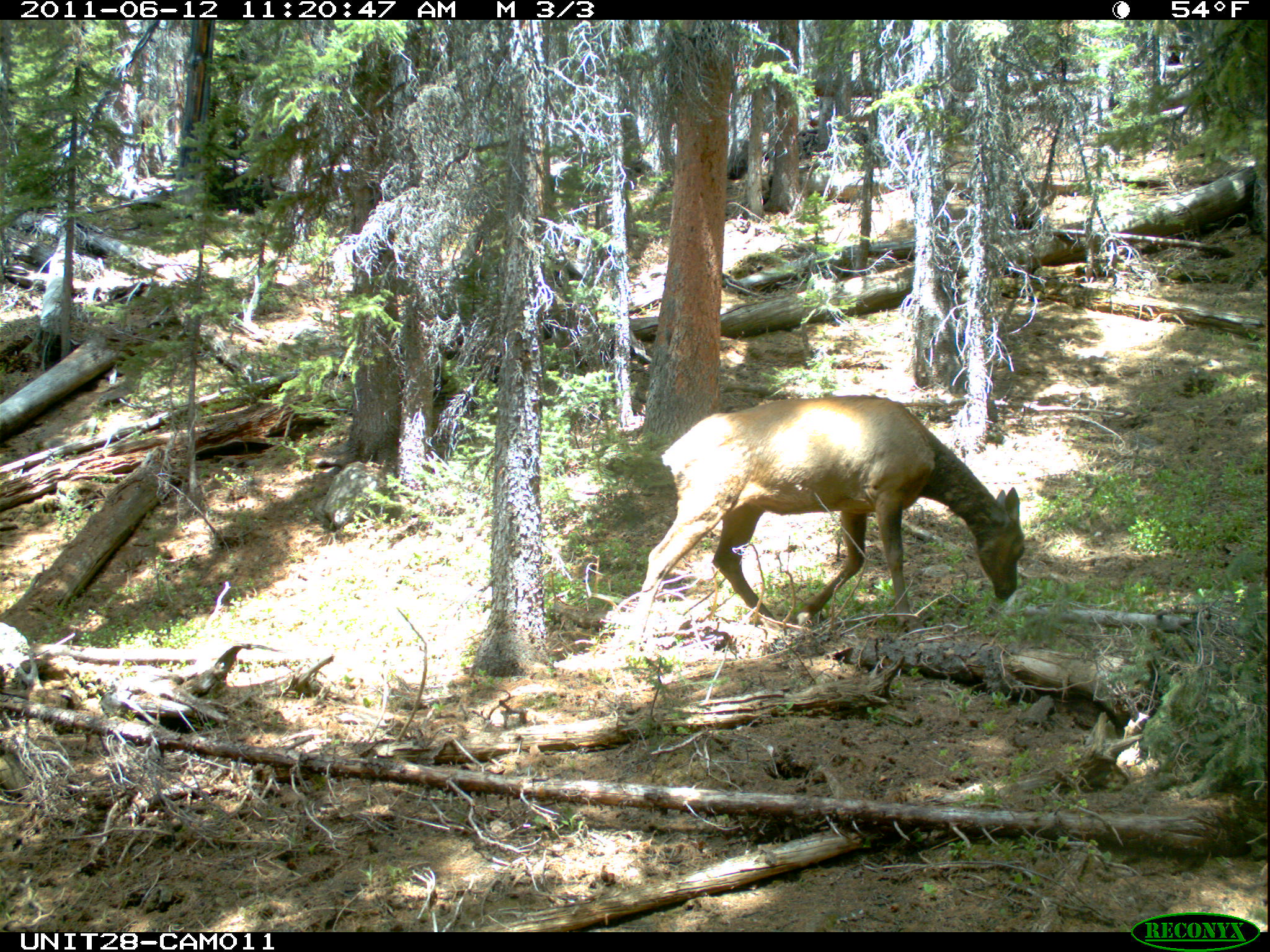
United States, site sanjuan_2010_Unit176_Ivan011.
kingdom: Animalia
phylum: Chordata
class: Mammalia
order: Artiodactyla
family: Cervidae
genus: Cervus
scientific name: Cervus elaphus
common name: red deer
Cervus elaphus (red deer).